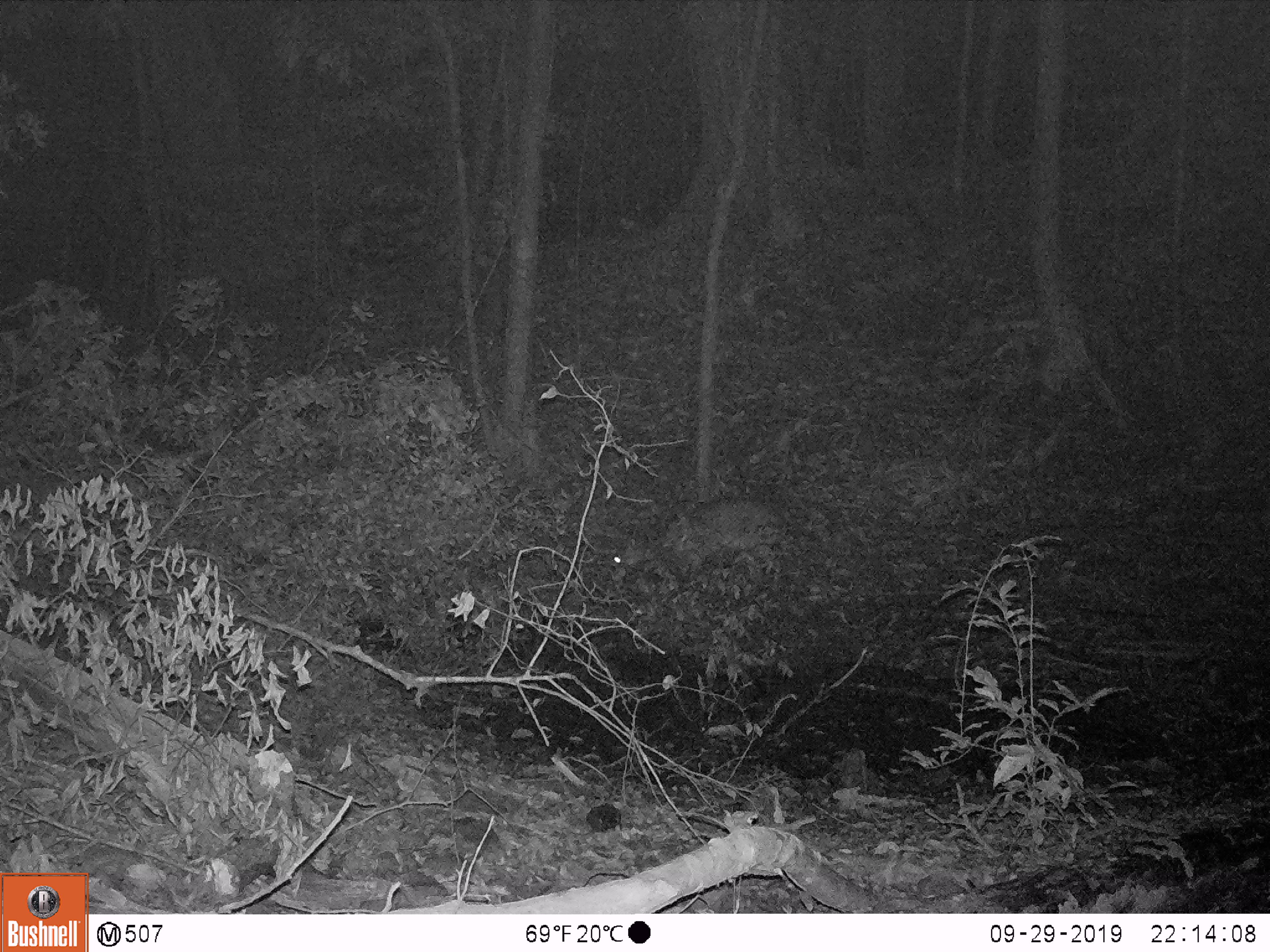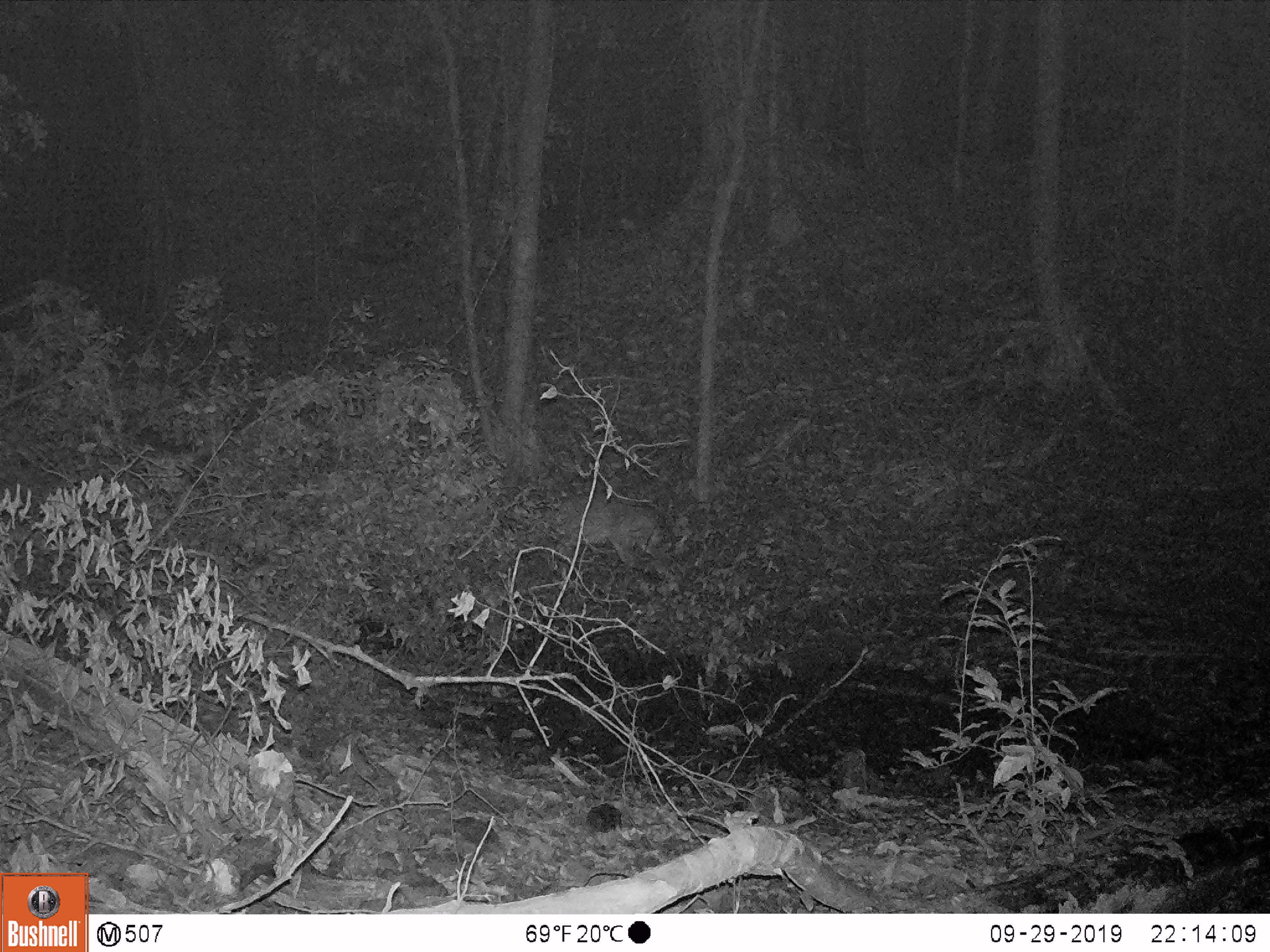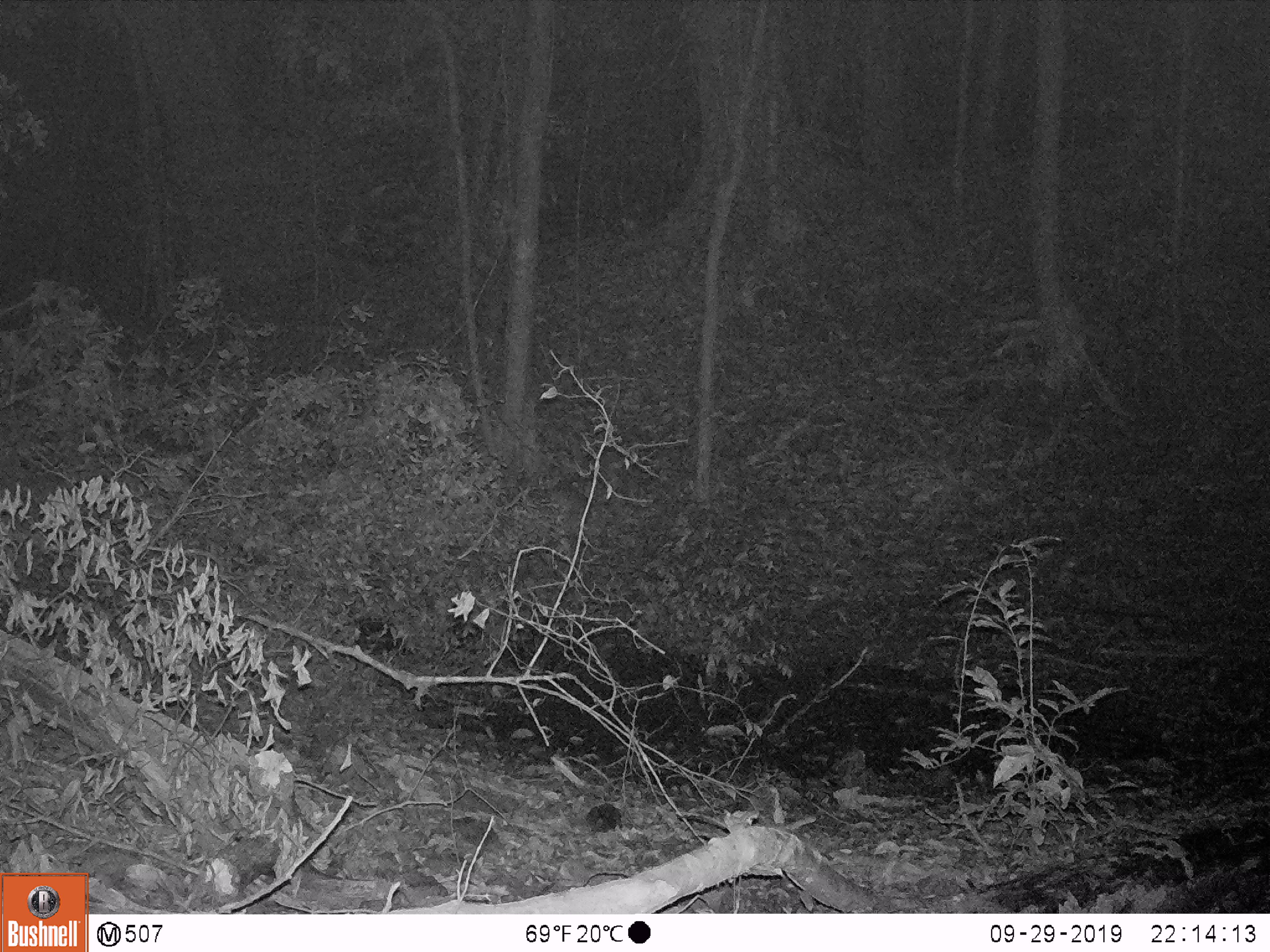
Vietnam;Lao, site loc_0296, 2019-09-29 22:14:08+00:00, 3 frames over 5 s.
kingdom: Animalia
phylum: Chordata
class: Mammalia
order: Artiodactyla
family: Cervidae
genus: Muntiacus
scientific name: Muntiacus vuquangensis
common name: large-antlered muntjac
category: large antlered muntjac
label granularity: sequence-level